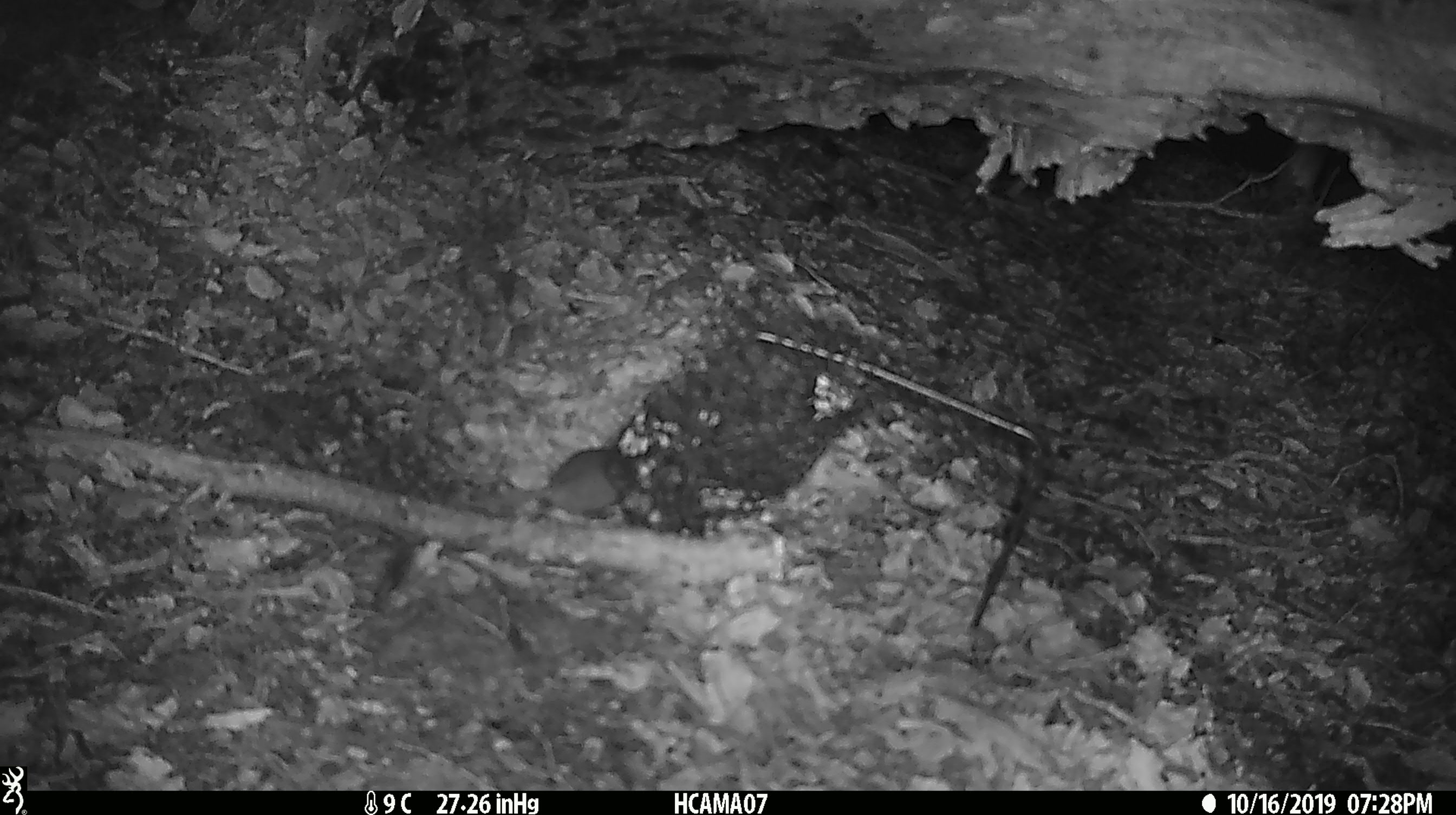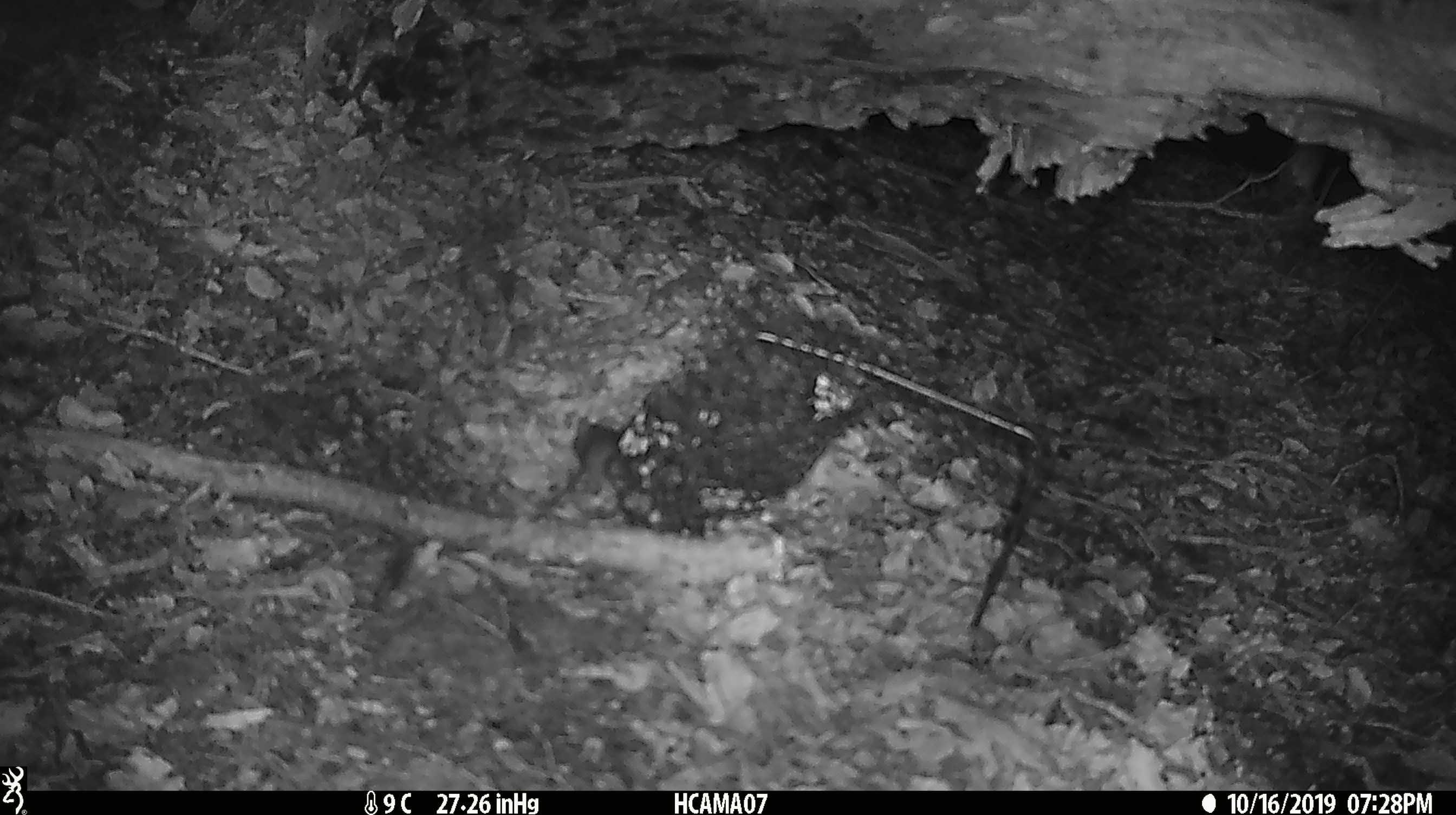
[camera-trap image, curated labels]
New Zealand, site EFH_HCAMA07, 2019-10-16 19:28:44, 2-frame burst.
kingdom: Animalia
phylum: Chordata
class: Mammalia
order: Rodentia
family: Muridae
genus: Mus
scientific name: Mus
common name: mouse